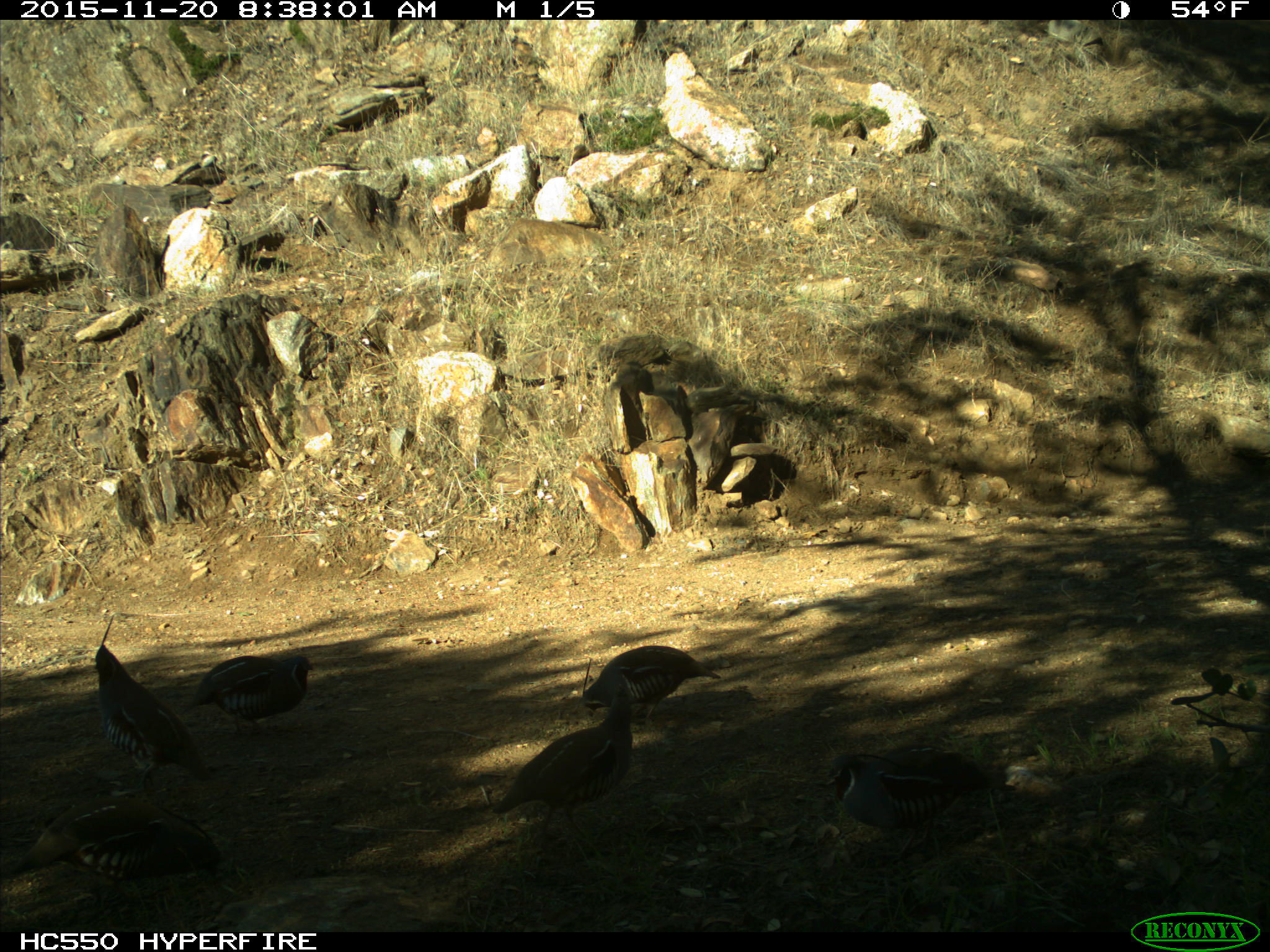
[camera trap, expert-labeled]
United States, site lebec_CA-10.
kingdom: Animalia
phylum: Chordata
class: Aves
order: Galliformes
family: Odontophoridae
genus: Callipepla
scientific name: Callipepla californica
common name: california quail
Callipepla californica (california quail).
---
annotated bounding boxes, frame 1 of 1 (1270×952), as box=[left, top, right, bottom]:
animal: box=[1, 798, 227, 894]; box=[94, 645, 229, 795]; box=[826, 747, 1015, 853]; box=[493, 699, 631, 838]; box=[583, 646, 720, 721]; box=[191, 656, 313, 738]